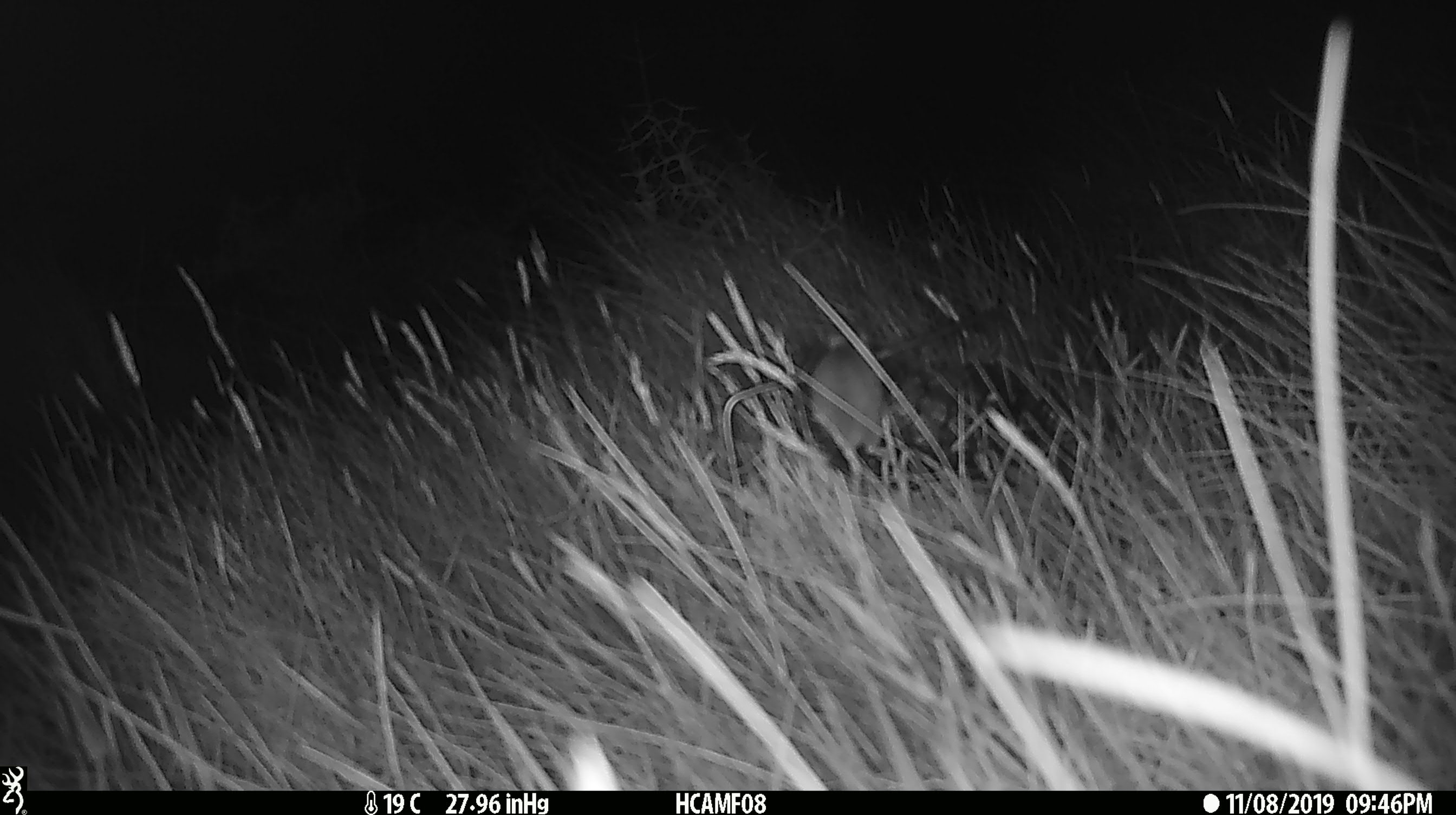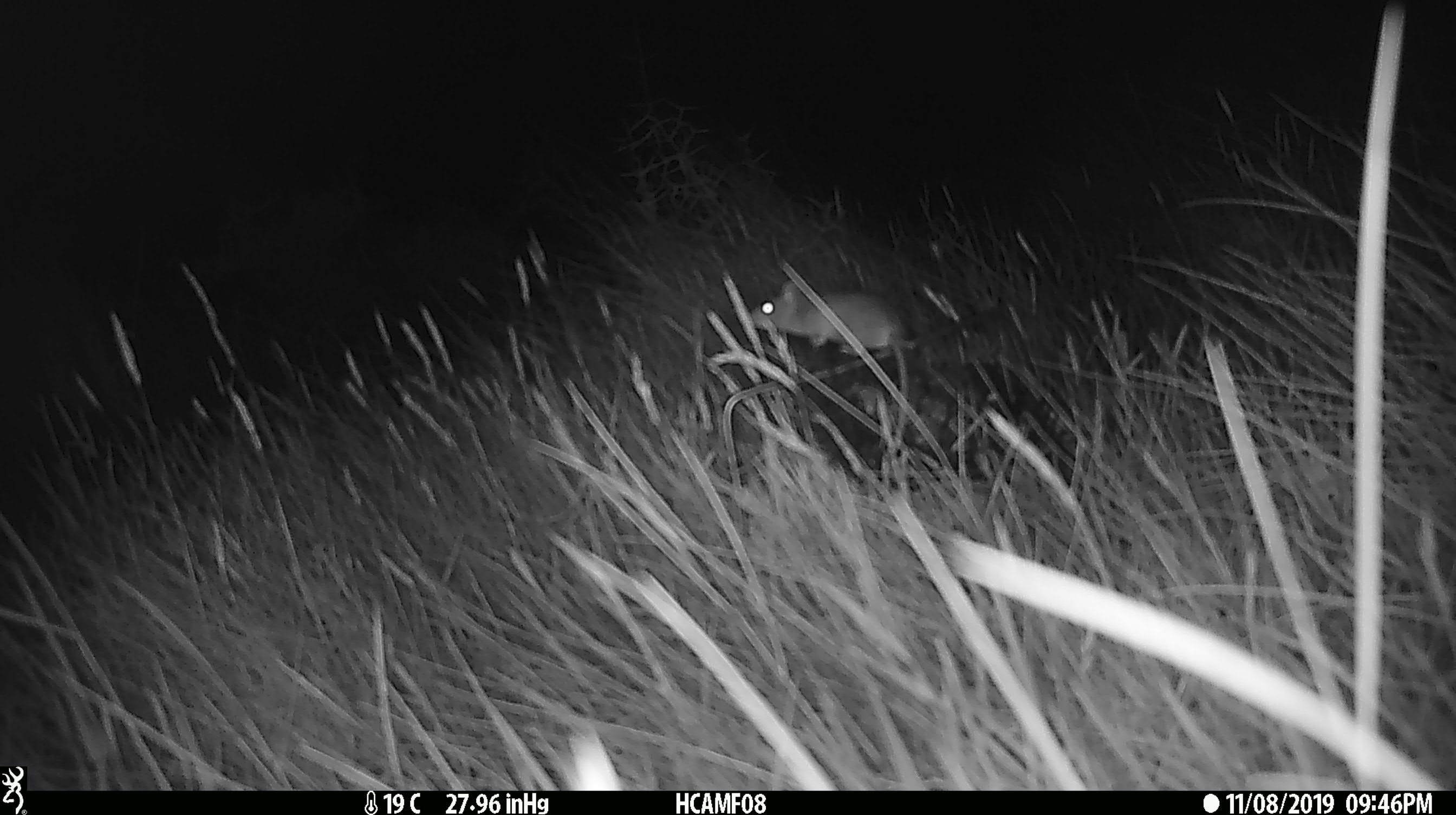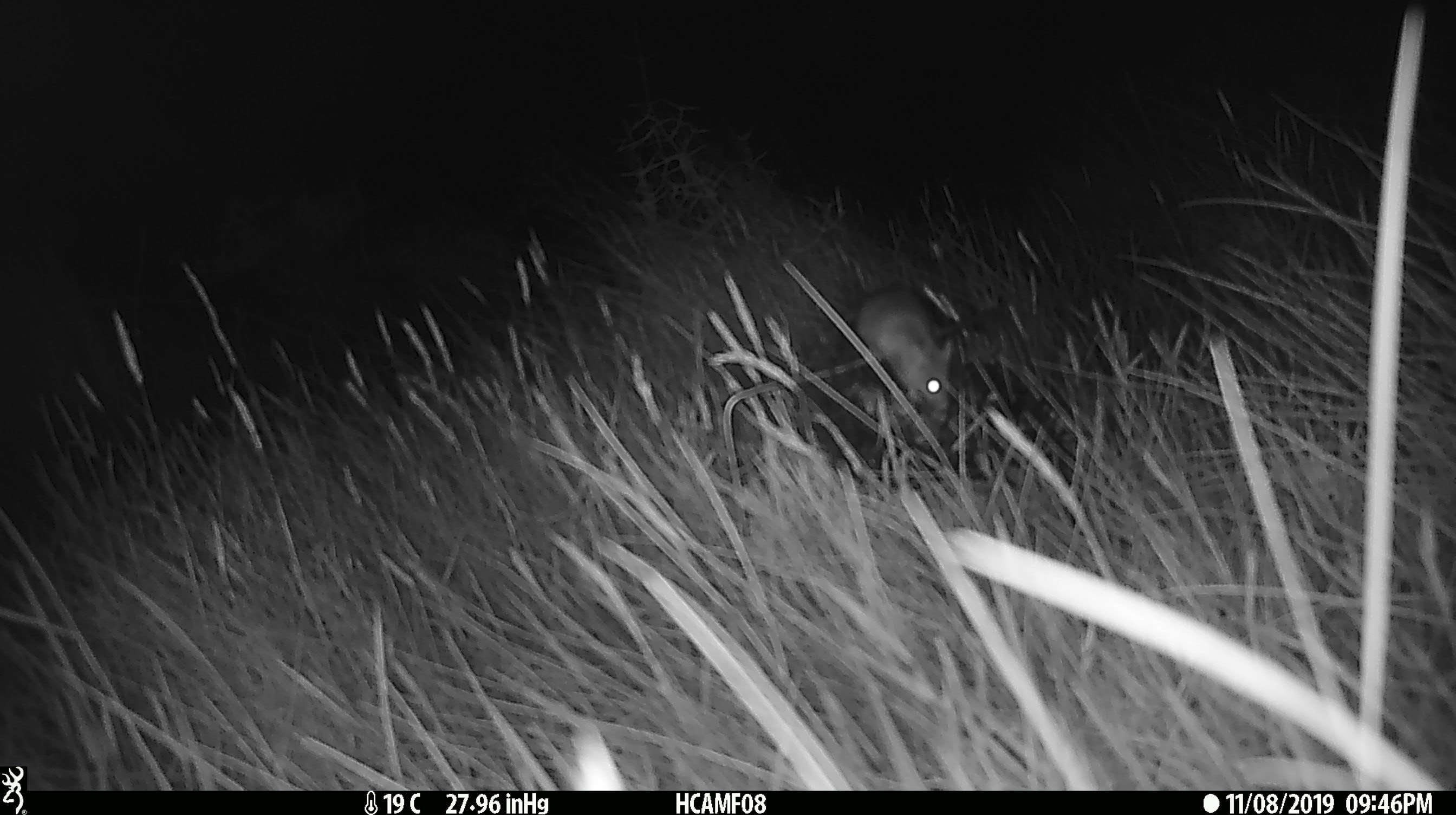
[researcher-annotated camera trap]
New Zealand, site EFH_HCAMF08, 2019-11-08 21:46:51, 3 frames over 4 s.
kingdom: Animalia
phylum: Chordata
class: Mammalia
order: Rodentia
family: Muridae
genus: Mus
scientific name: Mus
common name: mouse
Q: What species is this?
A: Mouse (Mus).